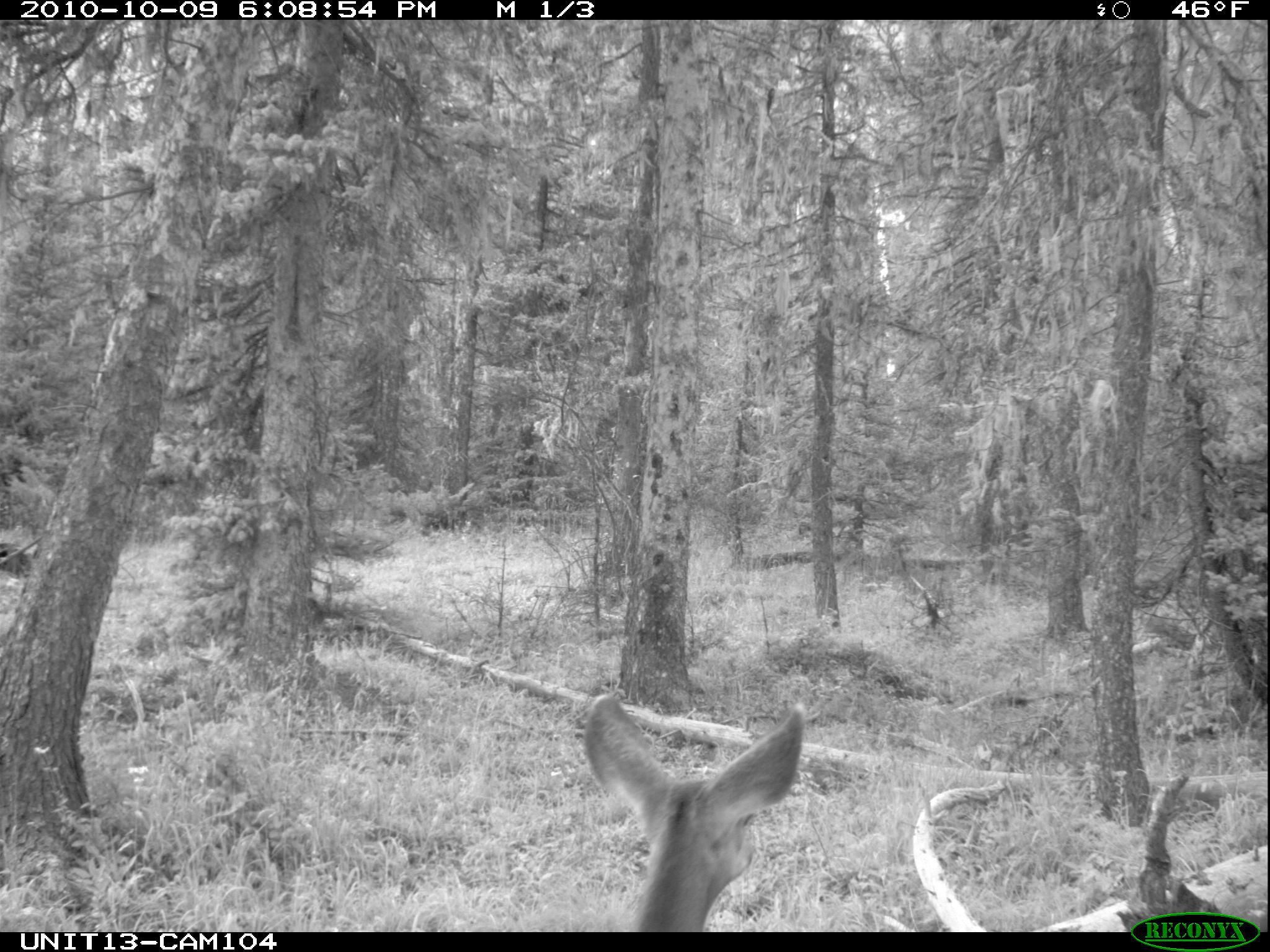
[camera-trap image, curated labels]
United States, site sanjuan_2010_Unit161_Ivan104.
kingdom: Animalia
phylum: Chordata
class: Mammalia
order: Artiodactyla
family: Cervidae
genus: Odocoileus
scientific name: Odocoileus hemionus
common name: mule deer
Odocoileus hemionus (mule deer).